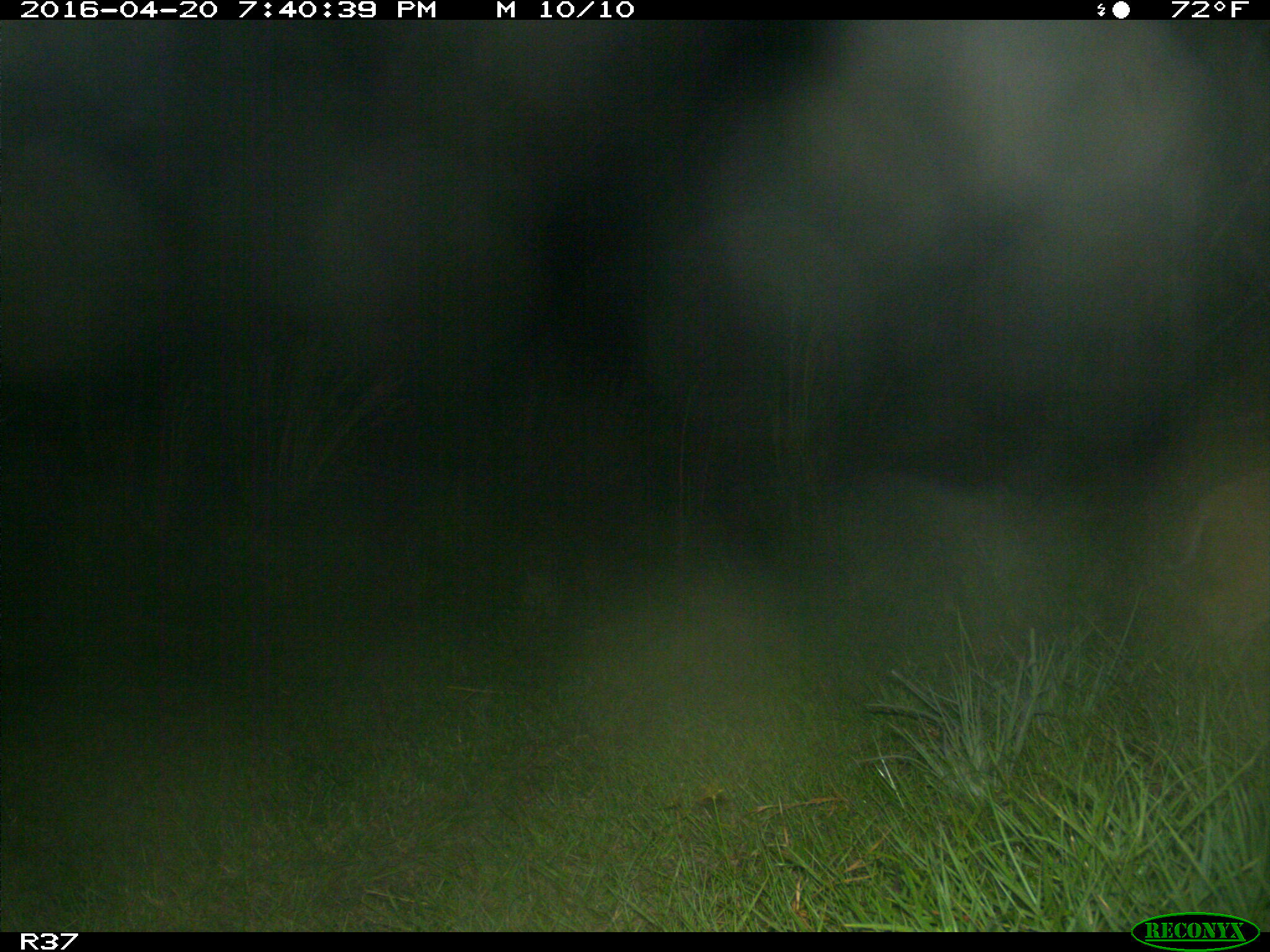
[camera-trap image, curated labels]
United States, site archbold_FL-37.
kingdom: Animalia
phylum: Chordata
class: Mammalia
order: Carnivora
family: Felidae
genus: Lynx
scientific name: Lynx rufus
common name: bobcat